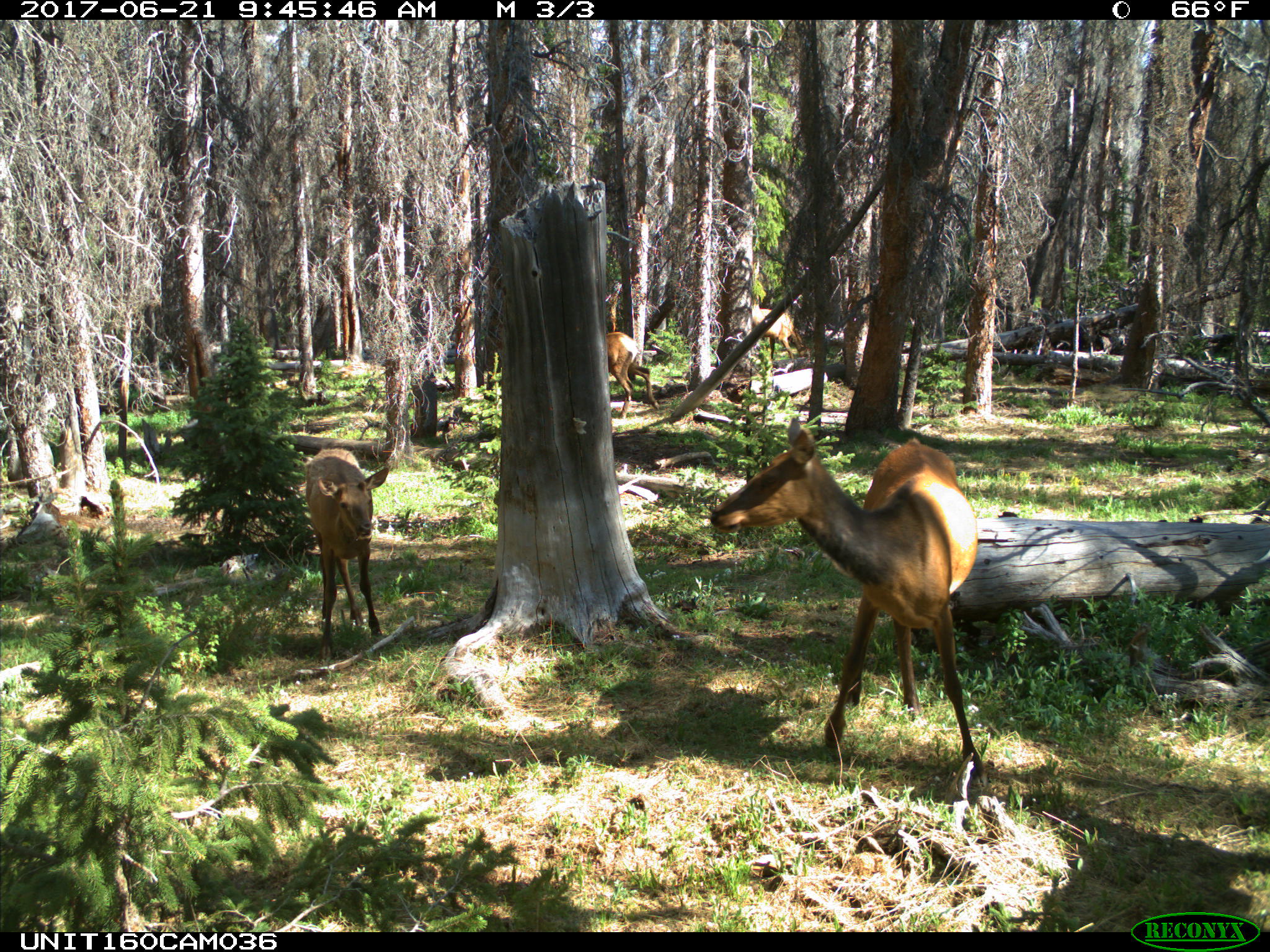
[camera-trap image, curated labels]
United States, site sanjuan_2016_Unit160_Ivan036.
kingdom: Animalia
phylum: Chordata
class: Mammalia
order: Artiodactyla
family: Cervidae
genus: Cervus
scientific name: Cervus elaphus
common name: red deer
Cervus elaphus (red deer).